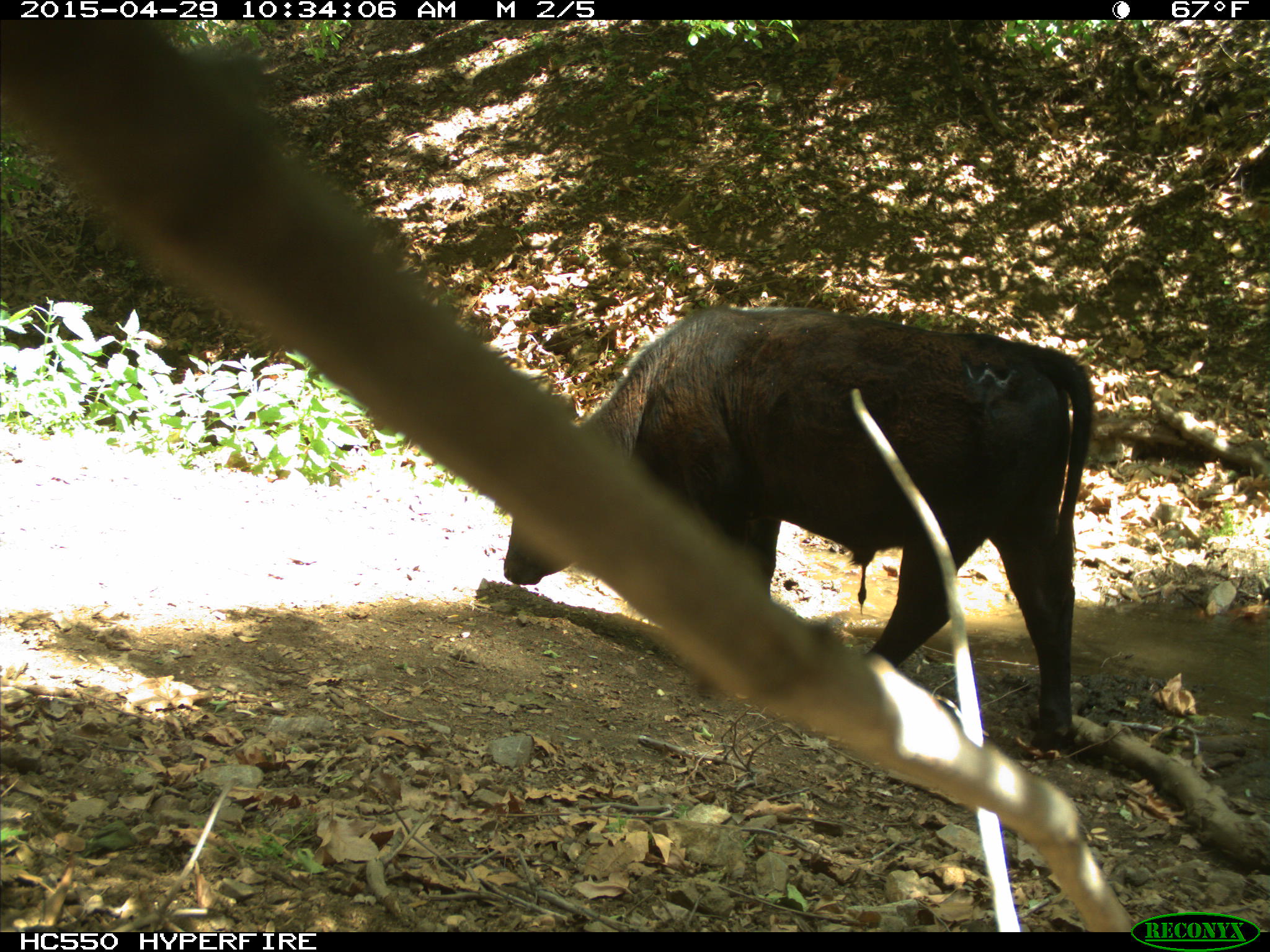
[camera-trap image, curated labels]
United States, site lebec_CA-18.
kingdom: Animalia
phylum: Chordata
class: Mammalia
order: Artiodactyla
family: Bovidae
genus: Bos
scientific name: Bos taurus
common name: domestic cow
Bos taurus (domestic cow).